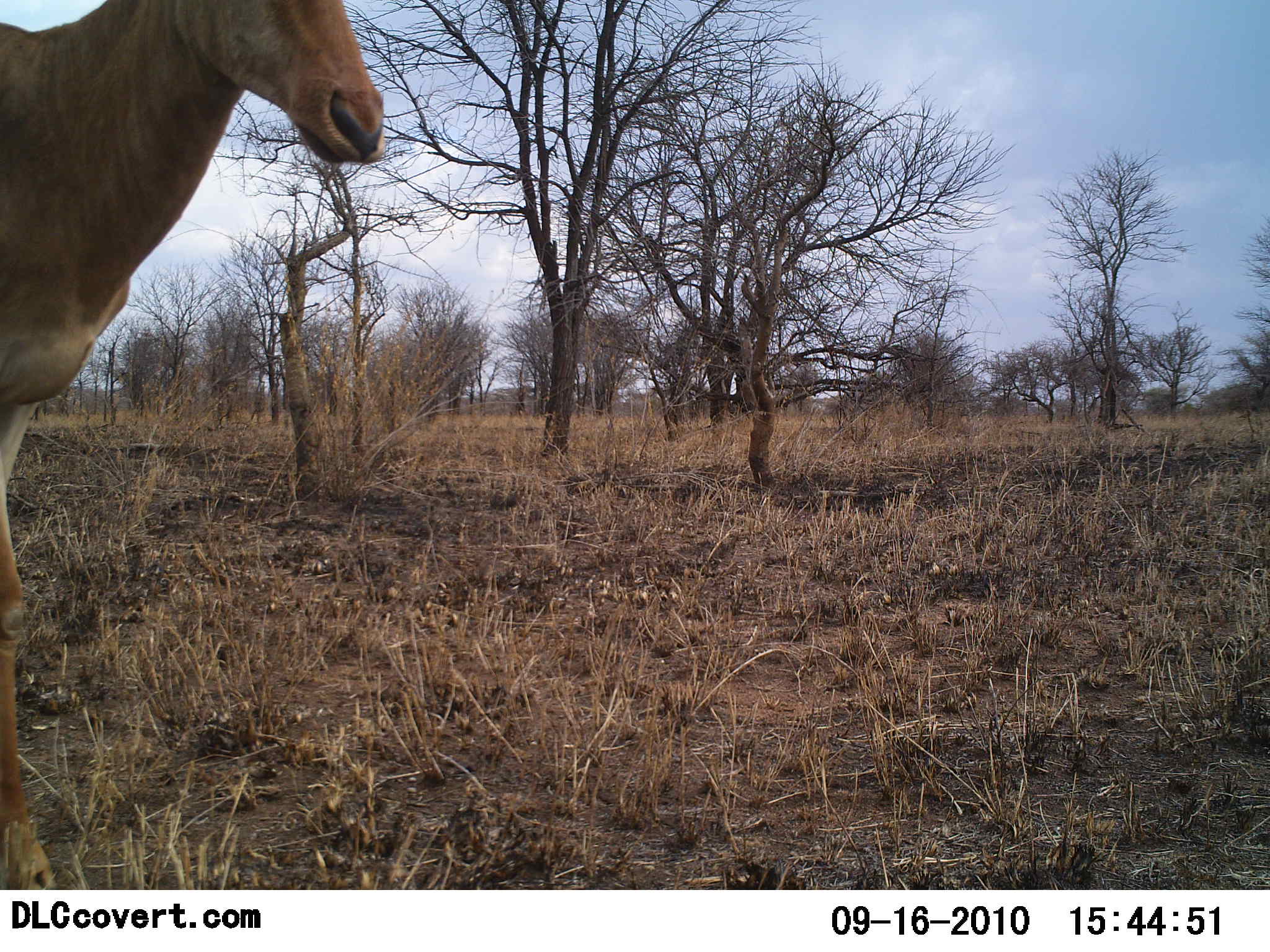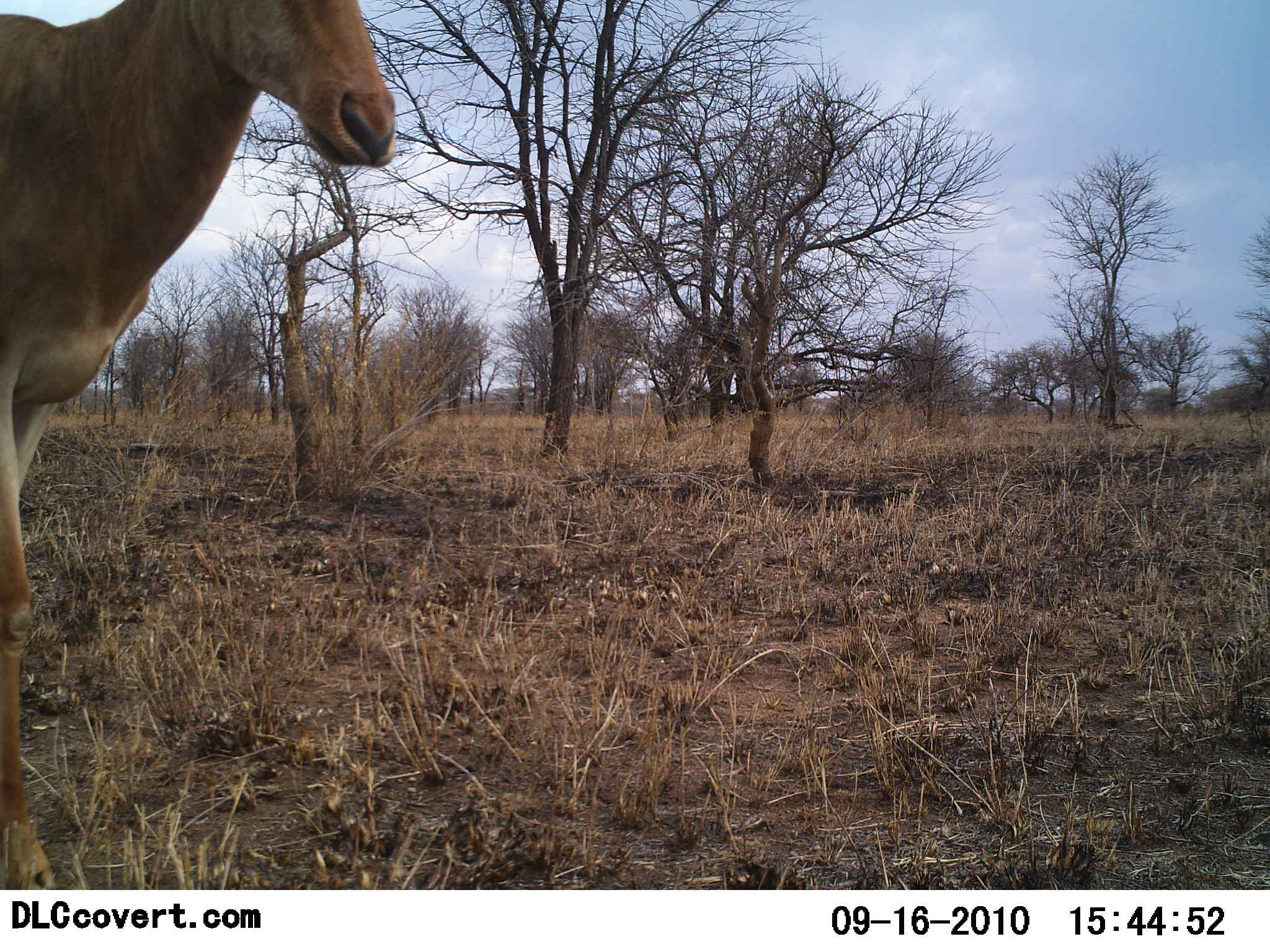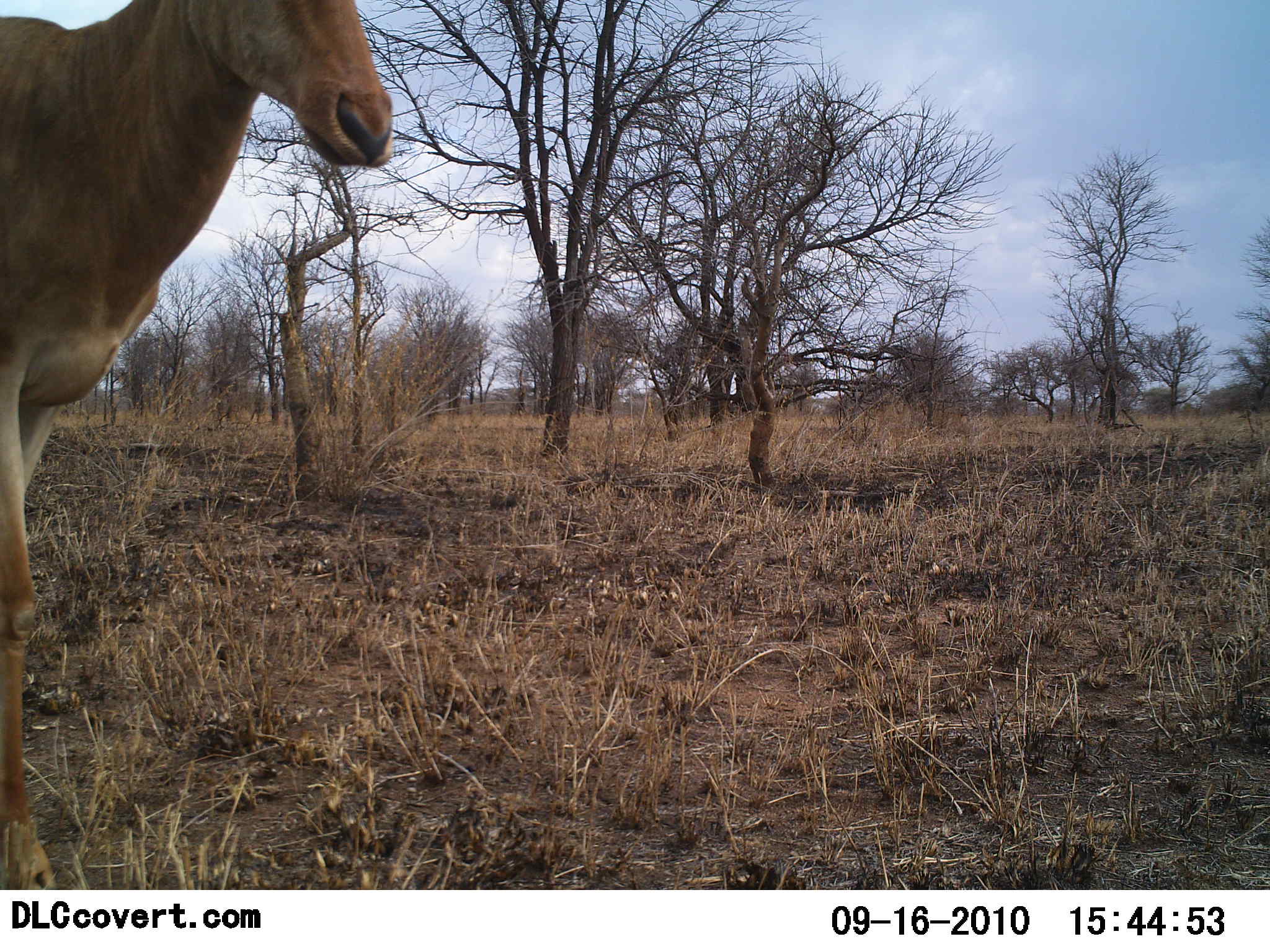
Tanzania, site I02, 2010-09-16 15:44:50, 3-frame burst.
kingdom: Animalia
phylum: Chordata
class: Mammalia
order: Artiodactyla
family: Bovidae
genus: Alcelaphus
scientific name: Alcelaphus buselaphus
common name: hartebeest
Hartebeest (Alcelaphus buselaphus), count 1. Behavior (volunteer vote fractions): standing 93%, resting 0%, moving 7%, interacting 0%. Young present (vote fraction): 0%. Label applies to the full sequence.